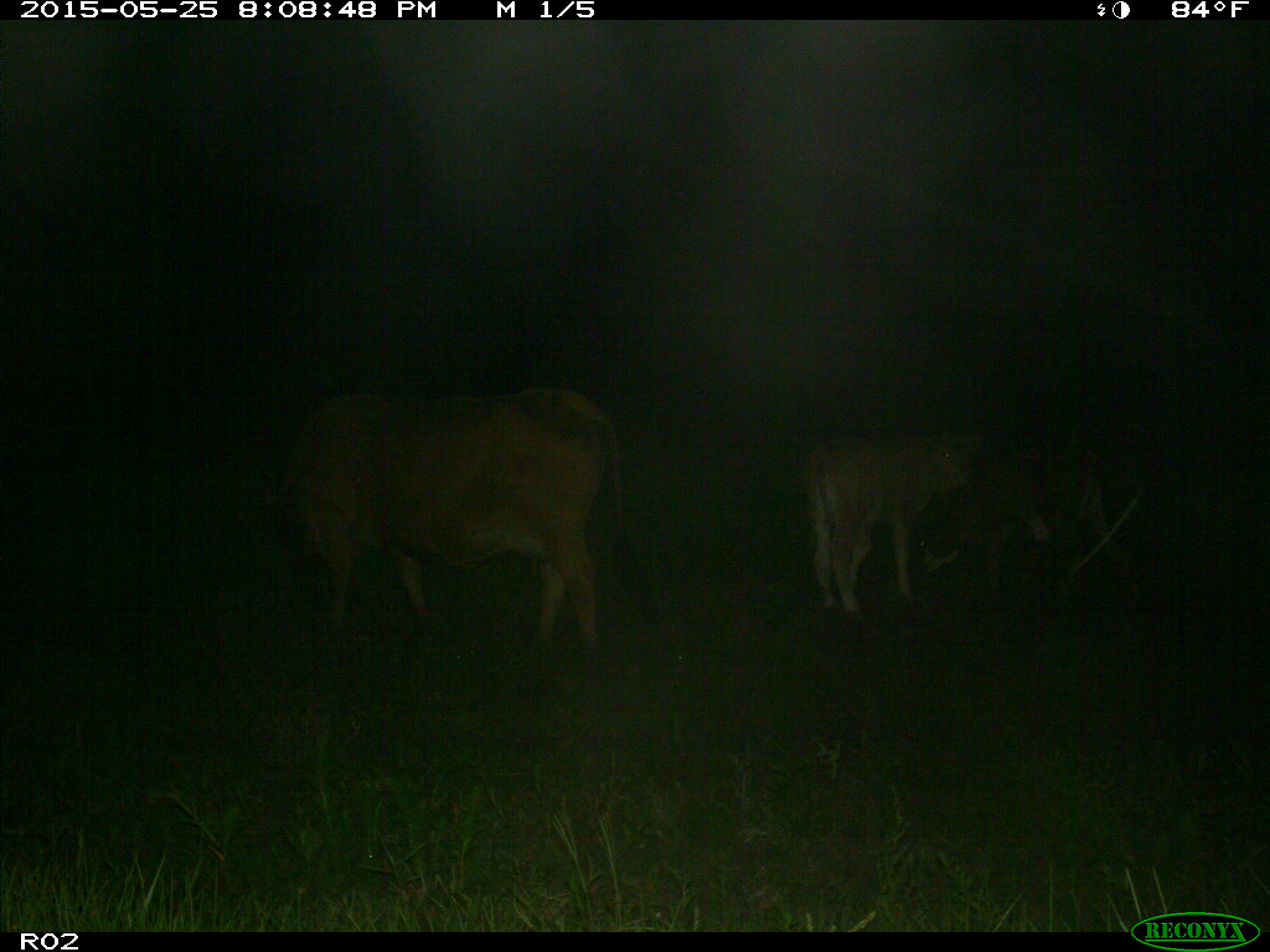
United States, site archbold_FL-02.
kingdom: Animalia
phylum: Chordata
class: Mammalia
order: Artiodactyla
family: Bovidae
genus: Bos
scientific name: Bos taurus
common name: domestic cow